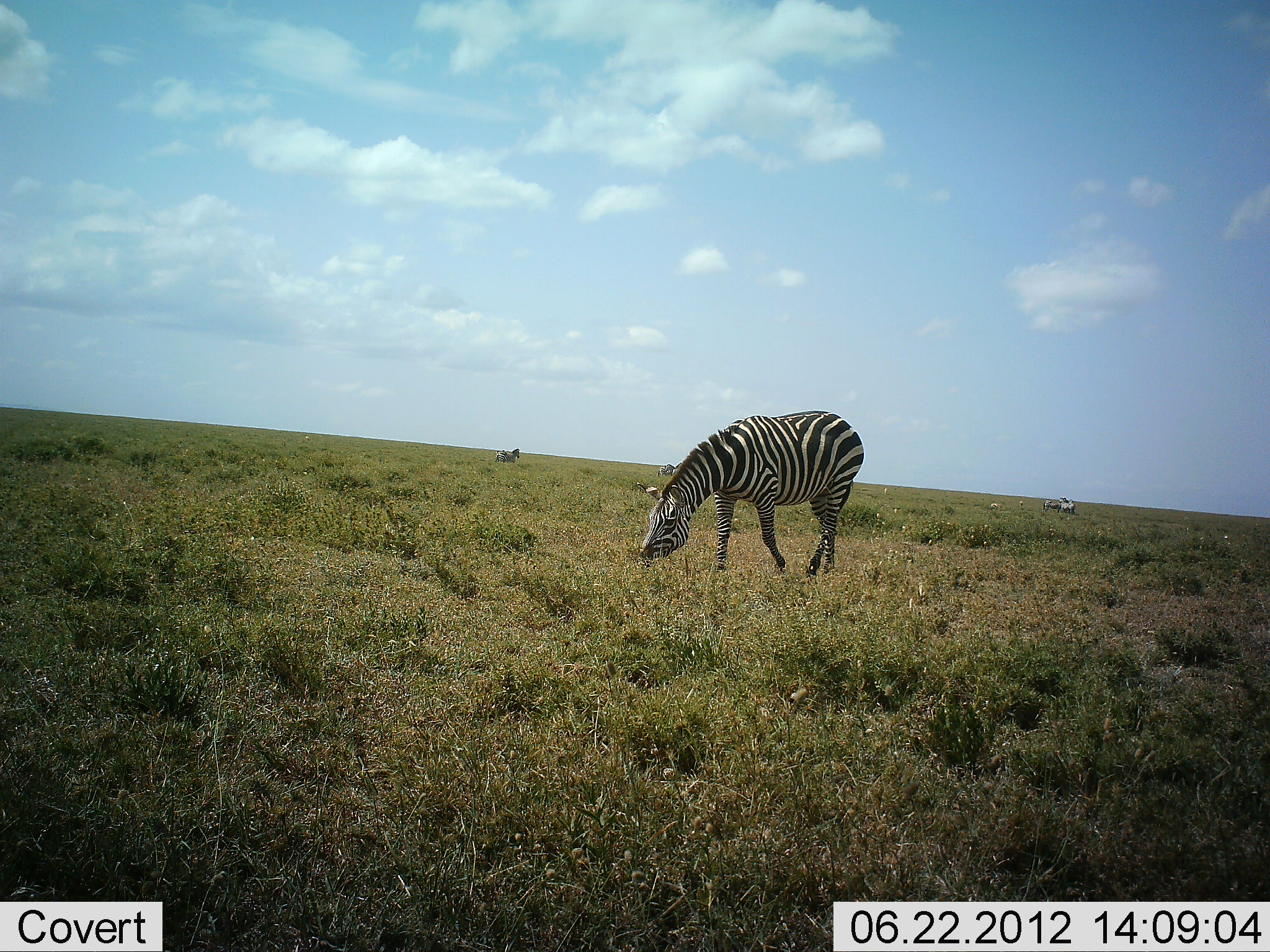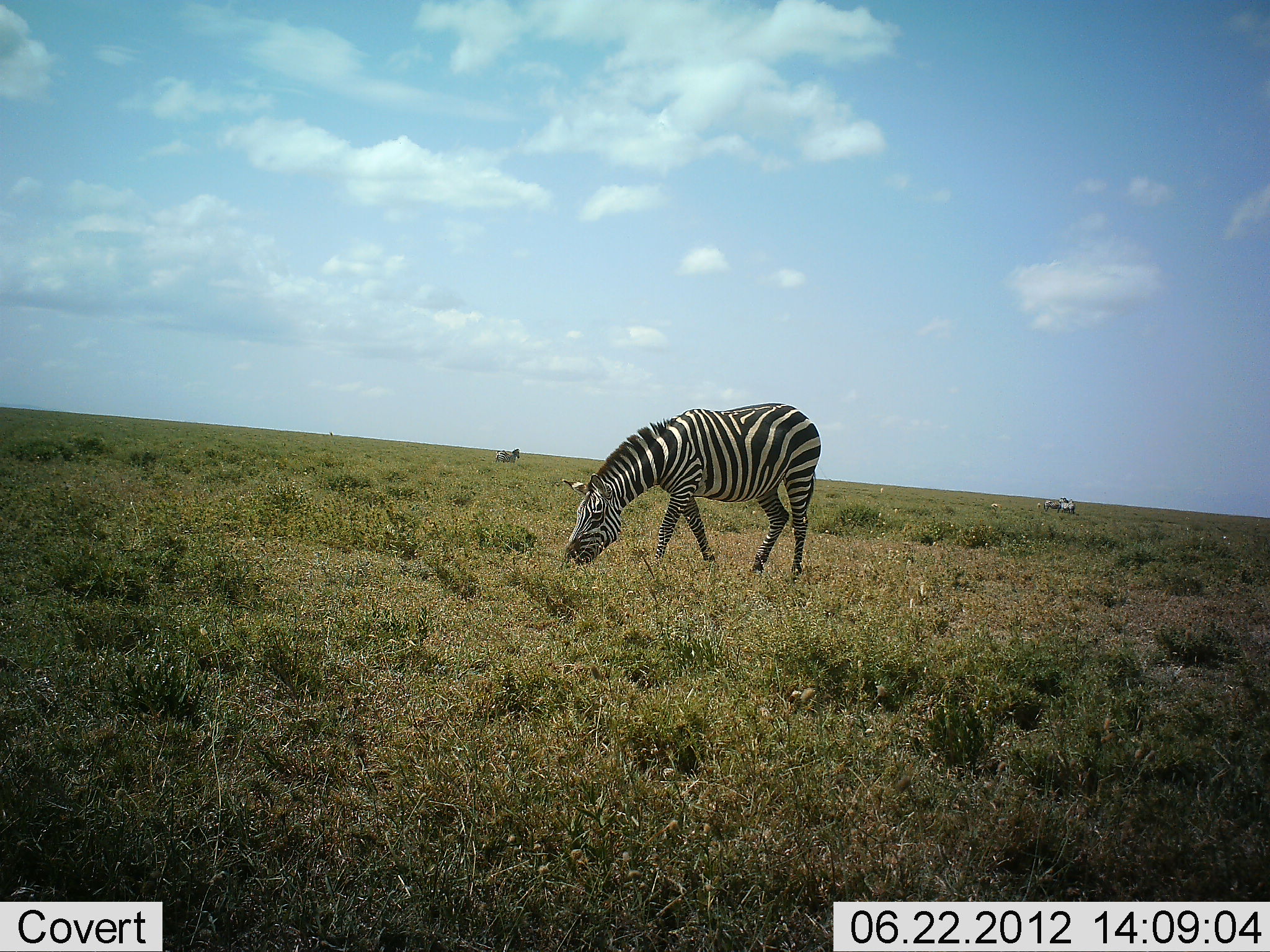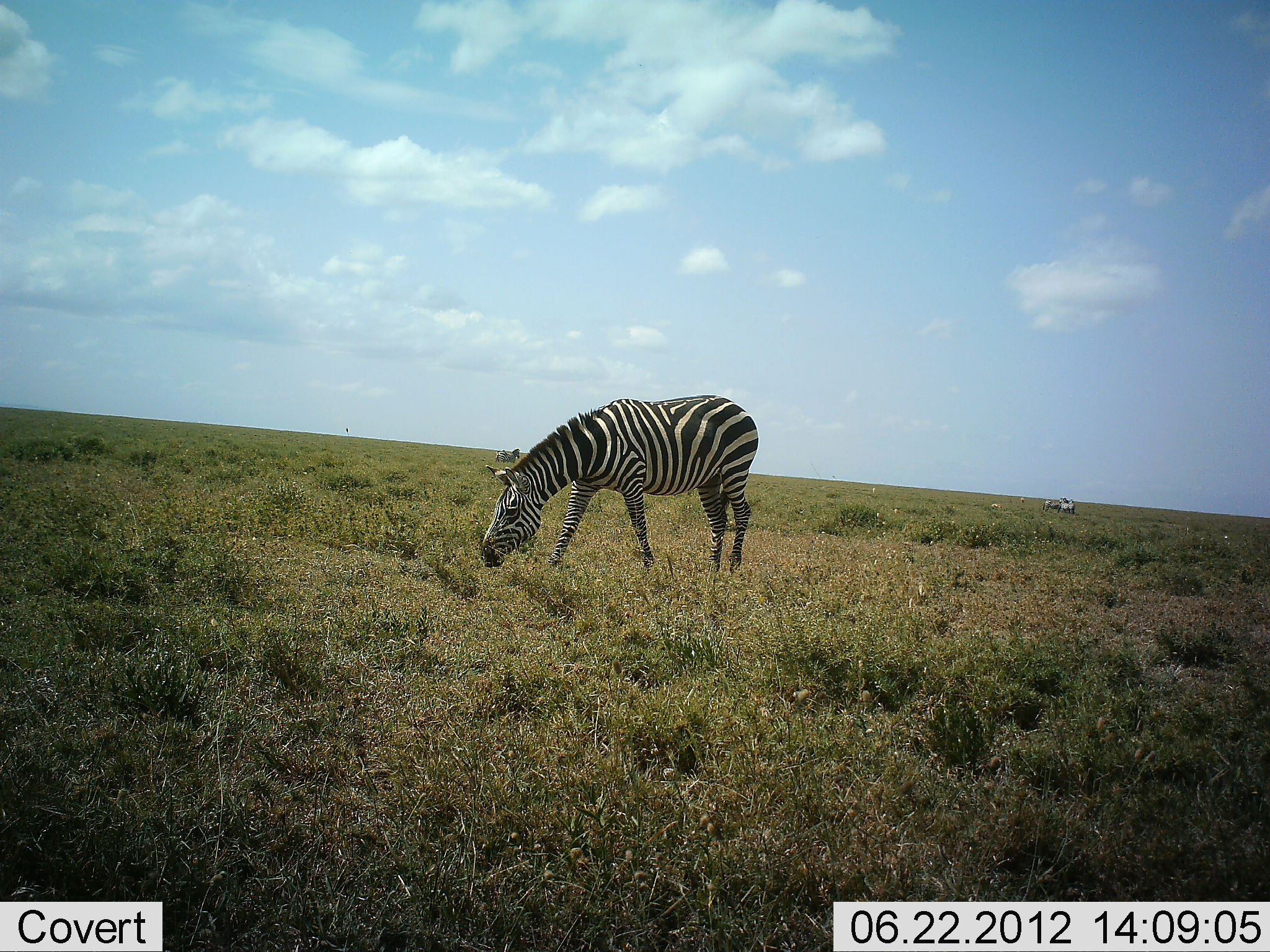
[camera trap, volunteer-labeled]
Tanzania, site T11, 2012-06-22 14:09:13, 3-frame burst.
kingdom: Animalia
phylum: Chordata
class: Mammalia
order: Perissodactyla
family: Equidae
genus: Equus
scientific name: Equus quagga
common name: plains zebra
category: zebra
Zebra (plains zebra) (Equus quagga), count 1. Behavior (volunteer vote fractions): standing 40%, resting 0%, moving 60%, interacting 0%. Young present (vote fraction): 0%. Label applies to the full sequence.